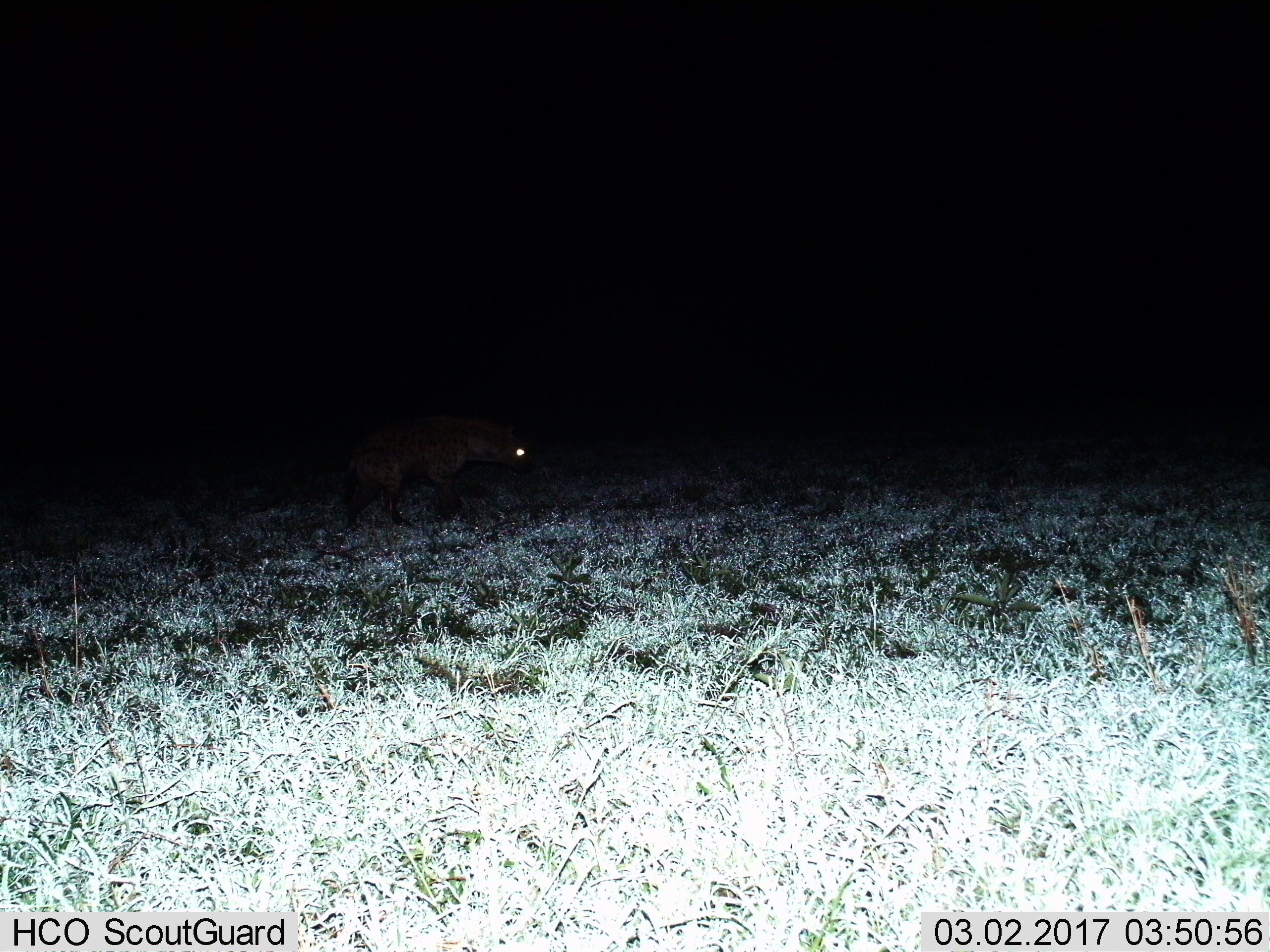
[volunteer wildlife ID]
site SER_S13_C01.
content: unidentified animal